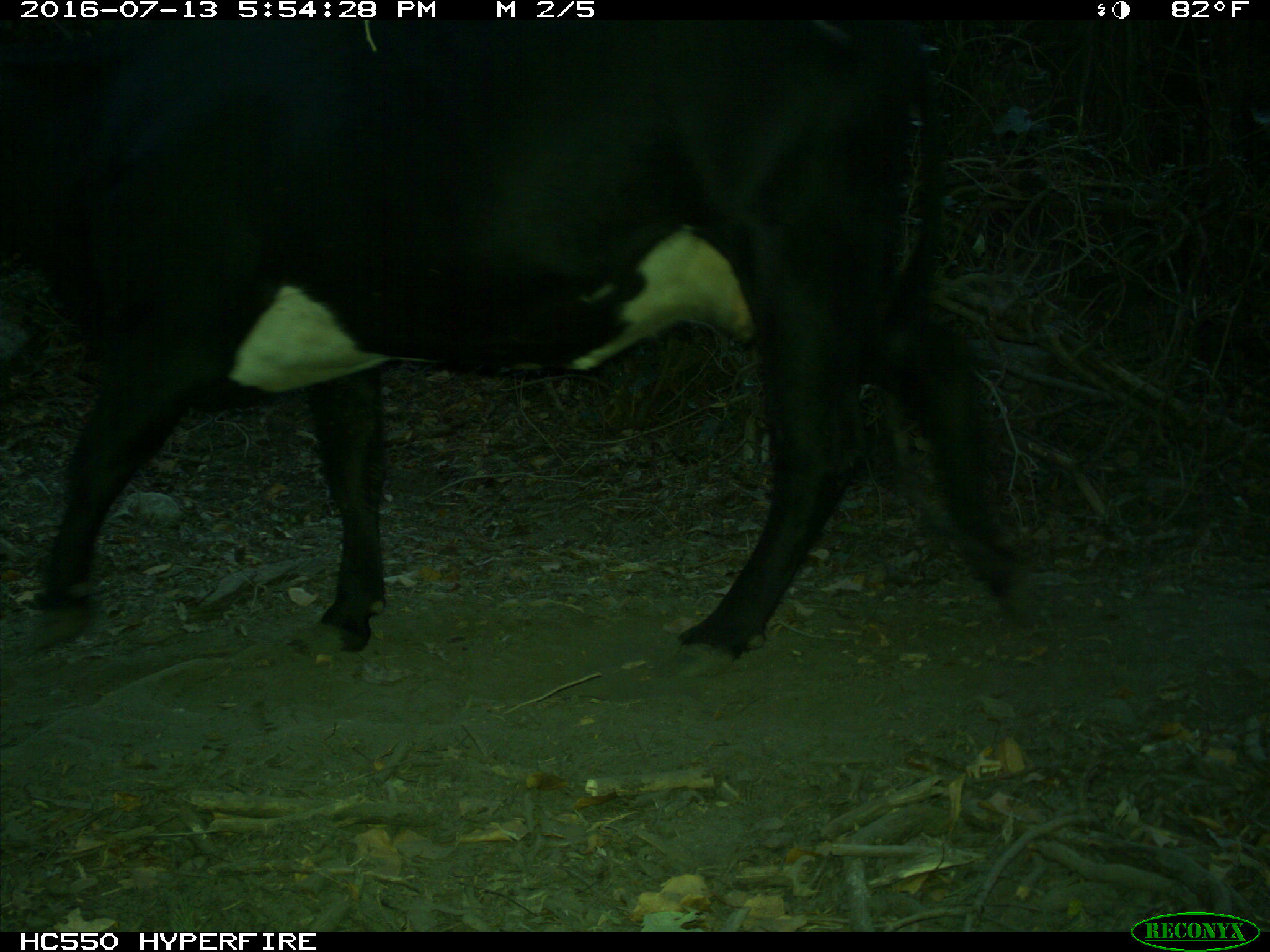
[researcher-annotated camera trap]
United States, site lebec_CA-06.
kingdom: Animalia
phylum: Chordata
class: Mammalia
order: Artiodactyla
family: Bovidae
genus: Bos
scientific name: Bos taurus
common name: domestic cow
Bos taurus (domestic cow).